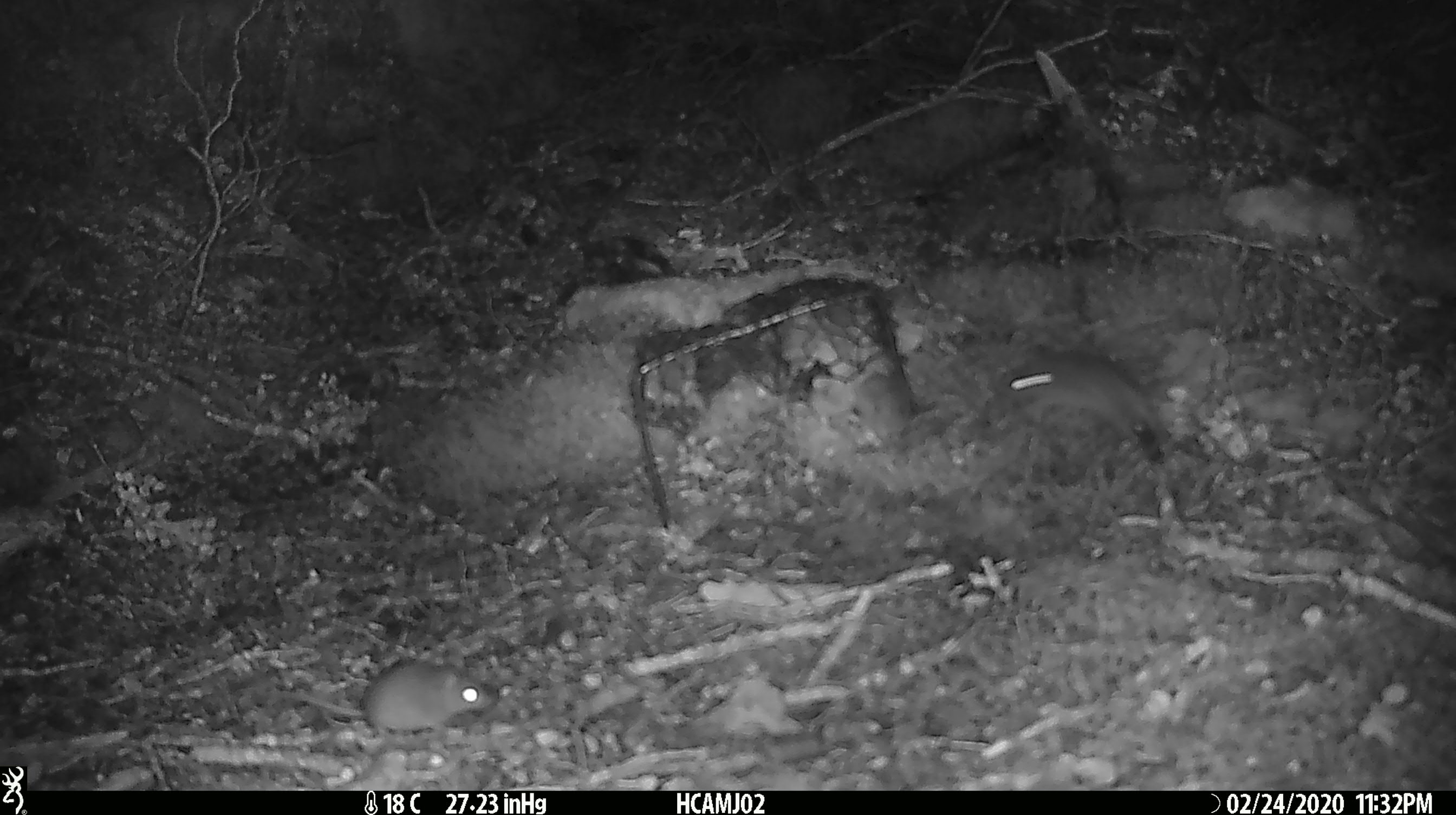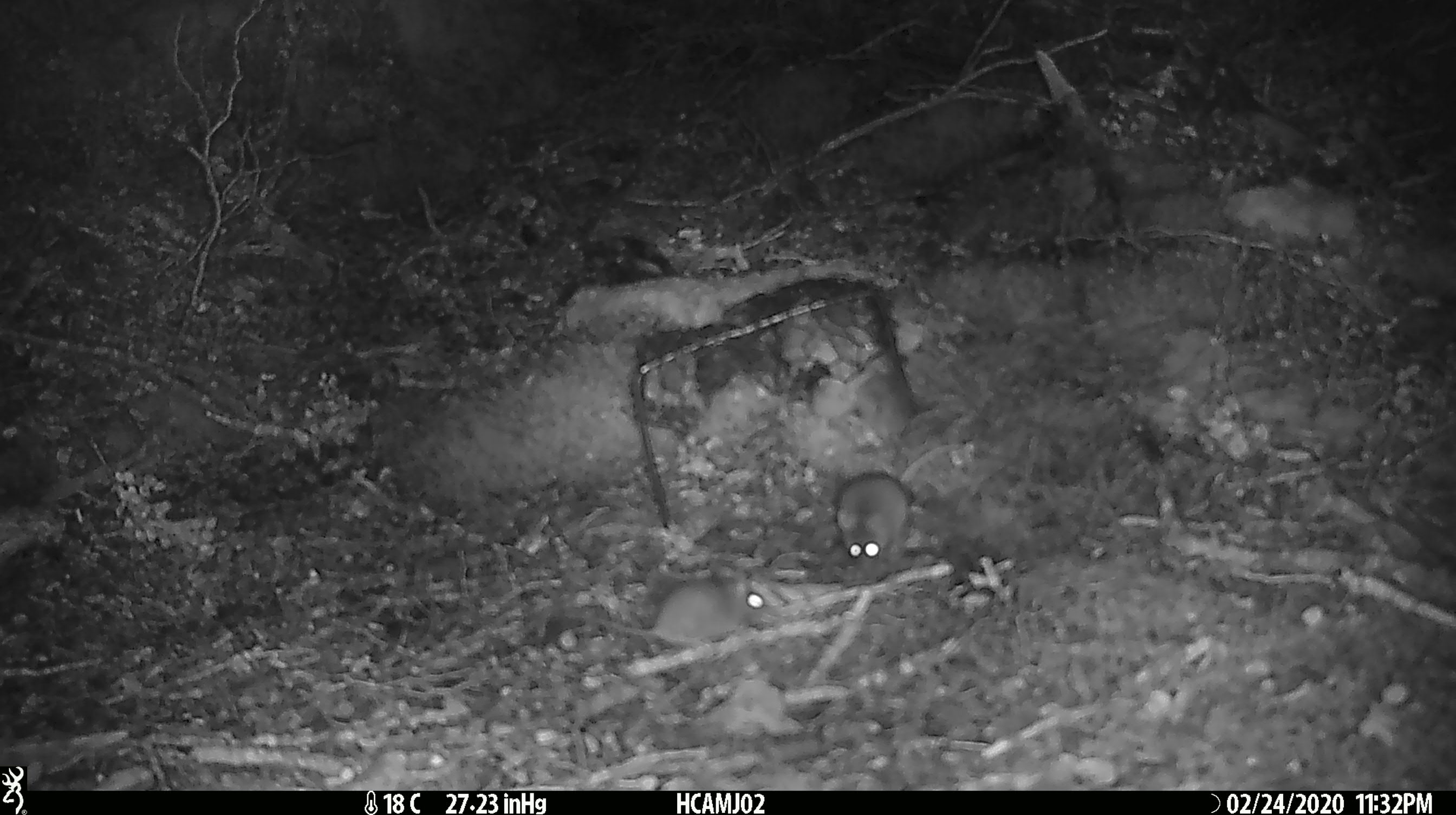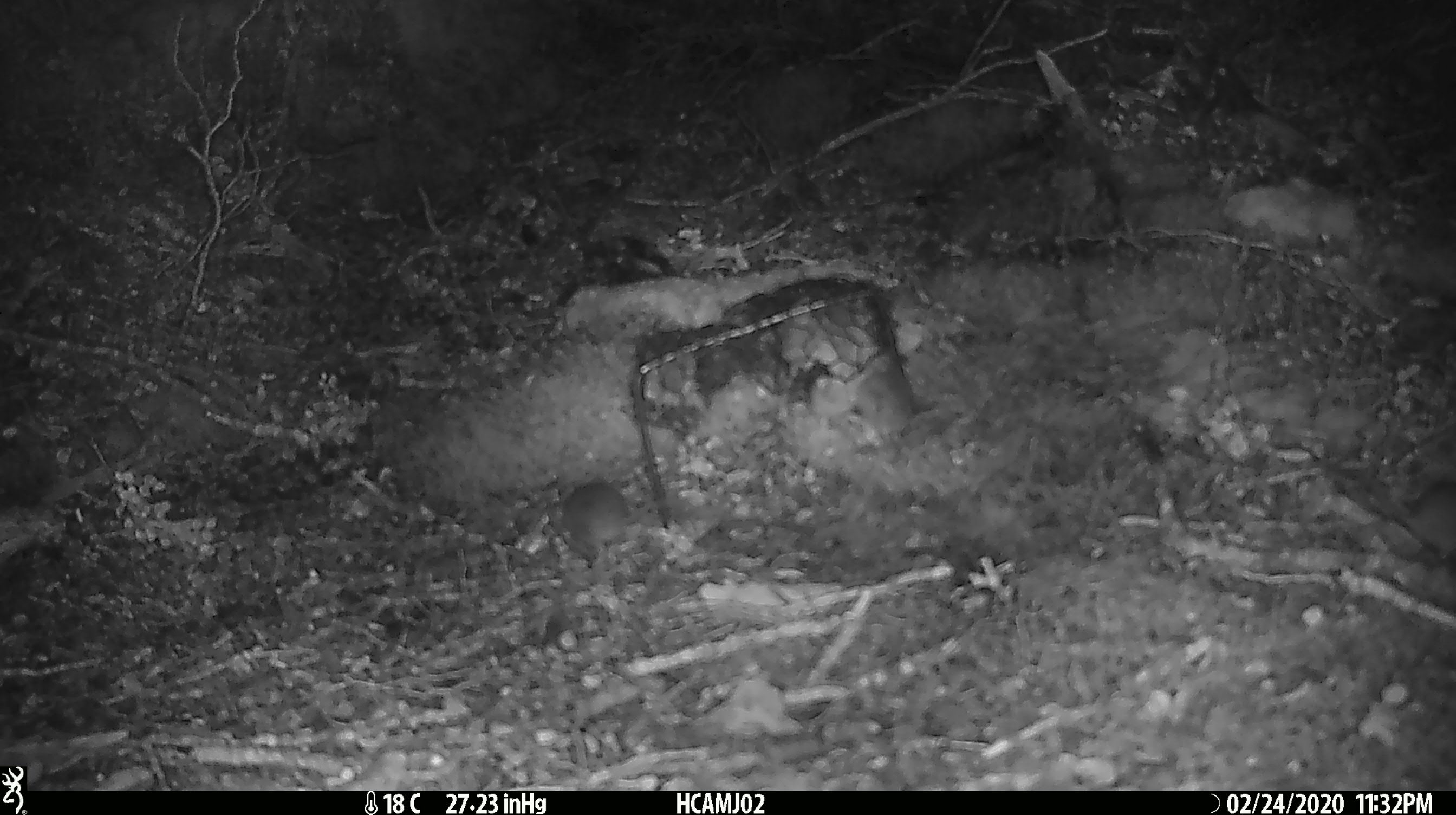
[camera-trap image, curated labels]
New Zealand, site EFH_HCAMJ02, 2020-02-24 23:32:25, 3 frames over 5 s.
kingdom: Animalia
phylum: Chordata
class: Mammalia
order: Rodentia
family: Muridae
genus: Mus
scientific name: Mus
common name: mouse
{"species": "mouse (Mus)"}